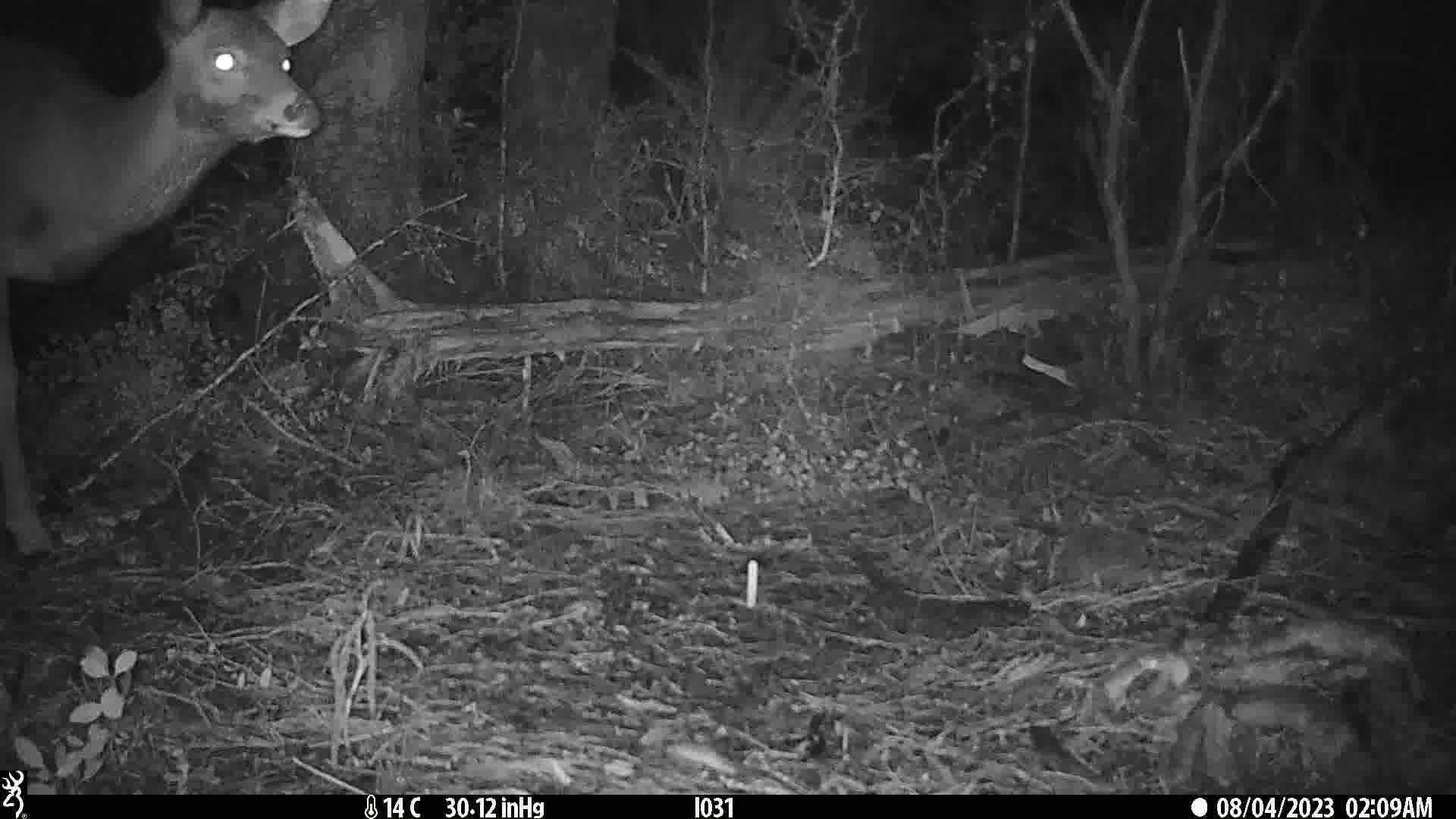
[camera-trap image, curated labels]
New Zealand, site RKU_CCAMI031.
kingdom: Animalia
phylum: Chordata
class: Mammalia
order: Artiodactyla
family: Cervidae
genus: Odocoileus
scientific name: Odocoileus virginianus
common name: white-tailed deer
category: white tailed deer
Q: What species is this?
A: White tailed deer (white-tailed deer) (Odocoileus virginianus).